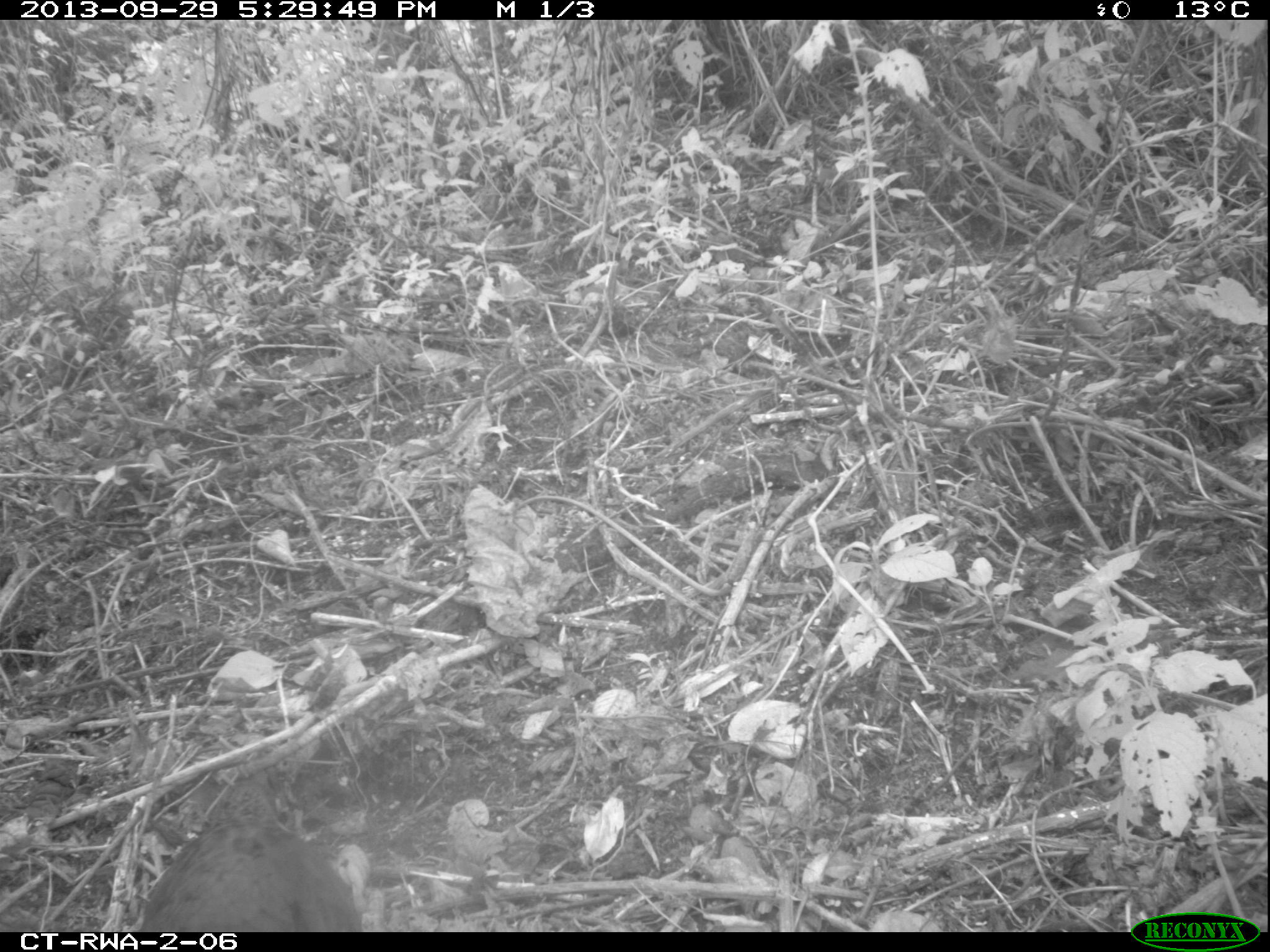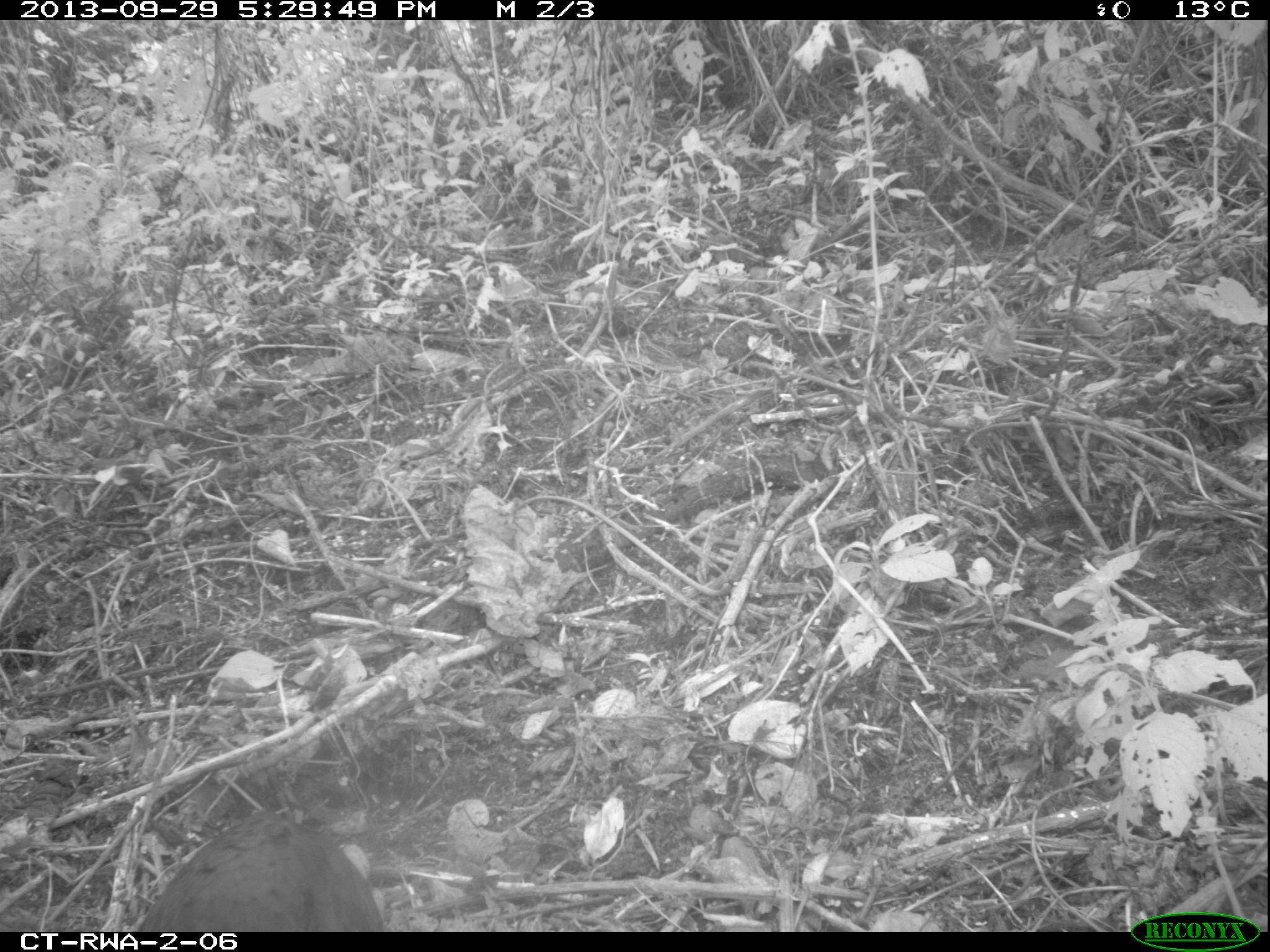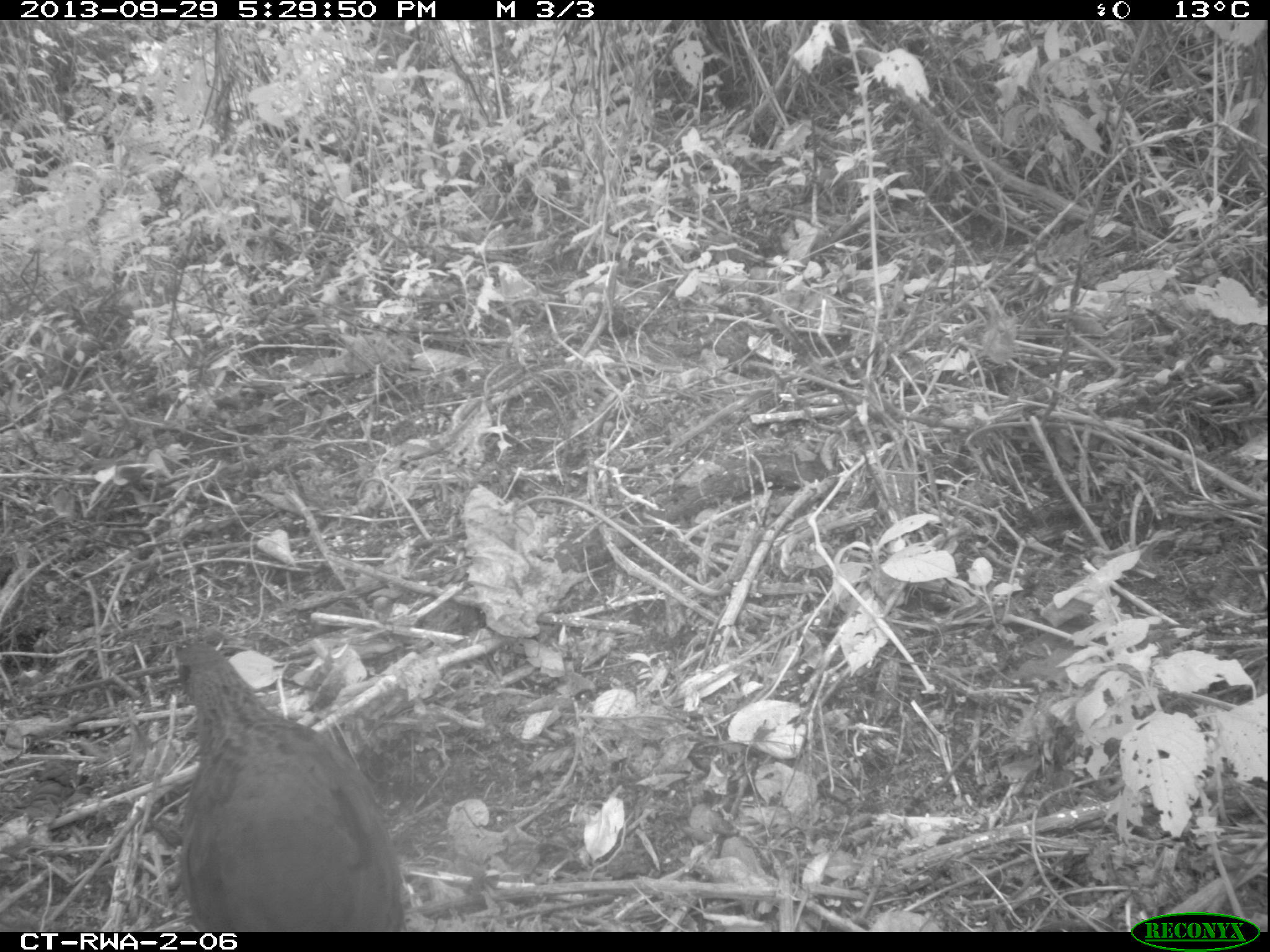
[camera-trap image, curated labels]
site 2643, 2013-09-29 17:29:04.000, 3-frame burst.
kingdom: Animalia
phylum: Chordata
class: Aves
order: Galliformes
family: Phasianidae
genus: Pternistis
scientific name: Pternistis nobilis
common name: handsome francolin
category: francolinus nobilis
Francolinus nobilis (handsome francolin) (Pternistis nobilis), count 2.